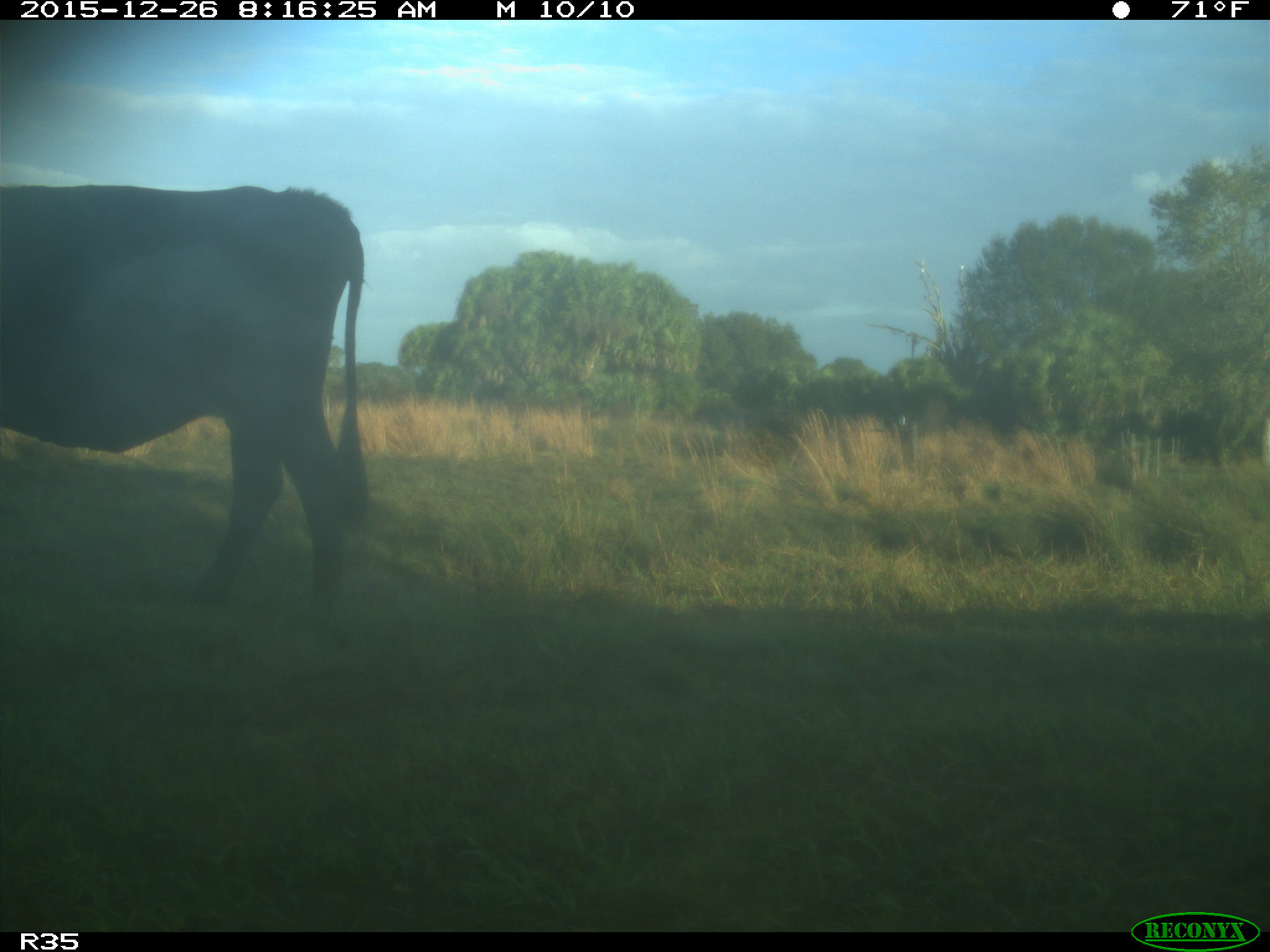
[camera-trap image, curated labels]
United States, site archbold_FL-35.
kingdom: Animalia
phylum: Chordata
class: Mammalia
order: Artiodactyla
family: Bovidae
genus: Bos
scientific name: Bos taurus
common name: domestic cow